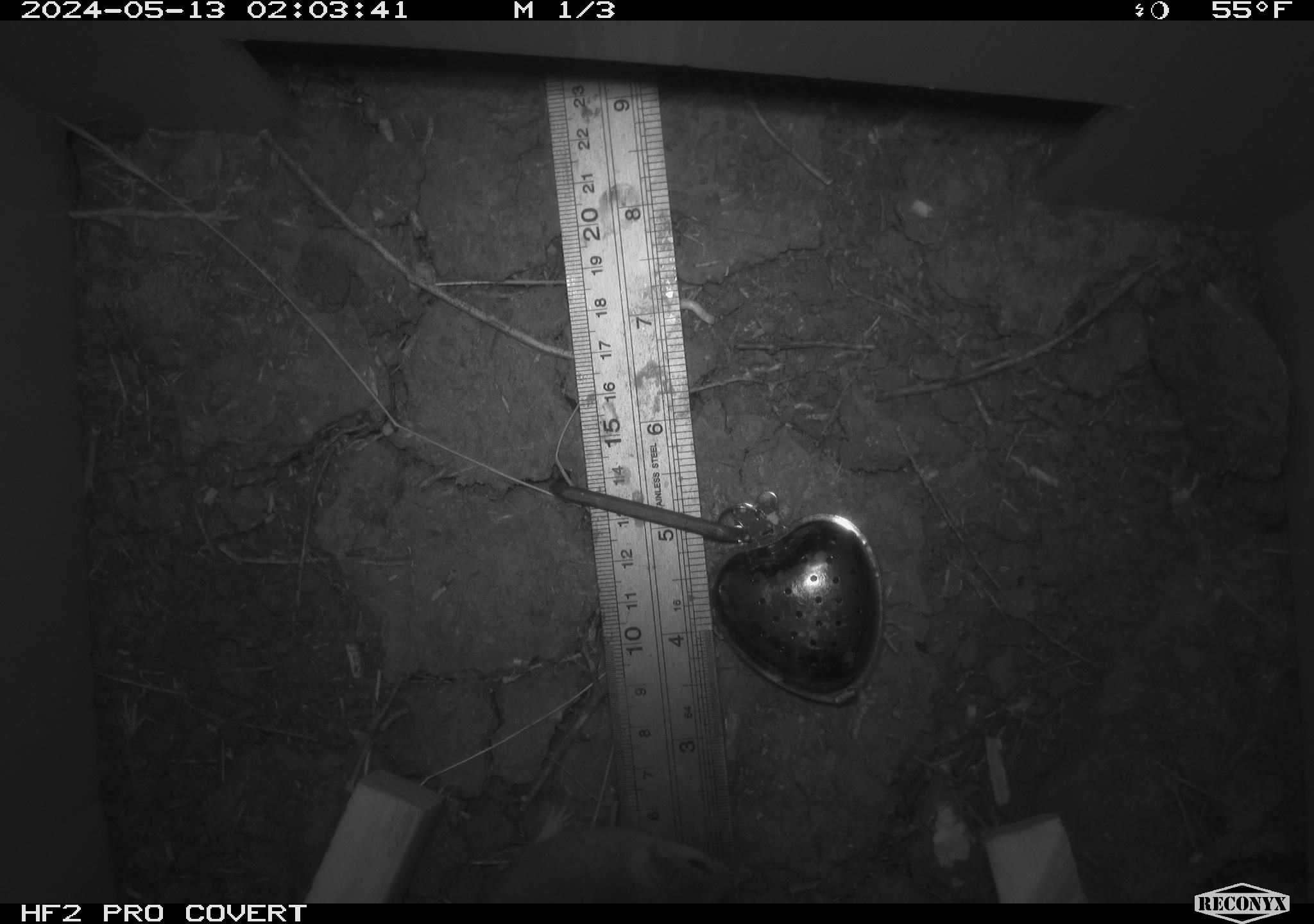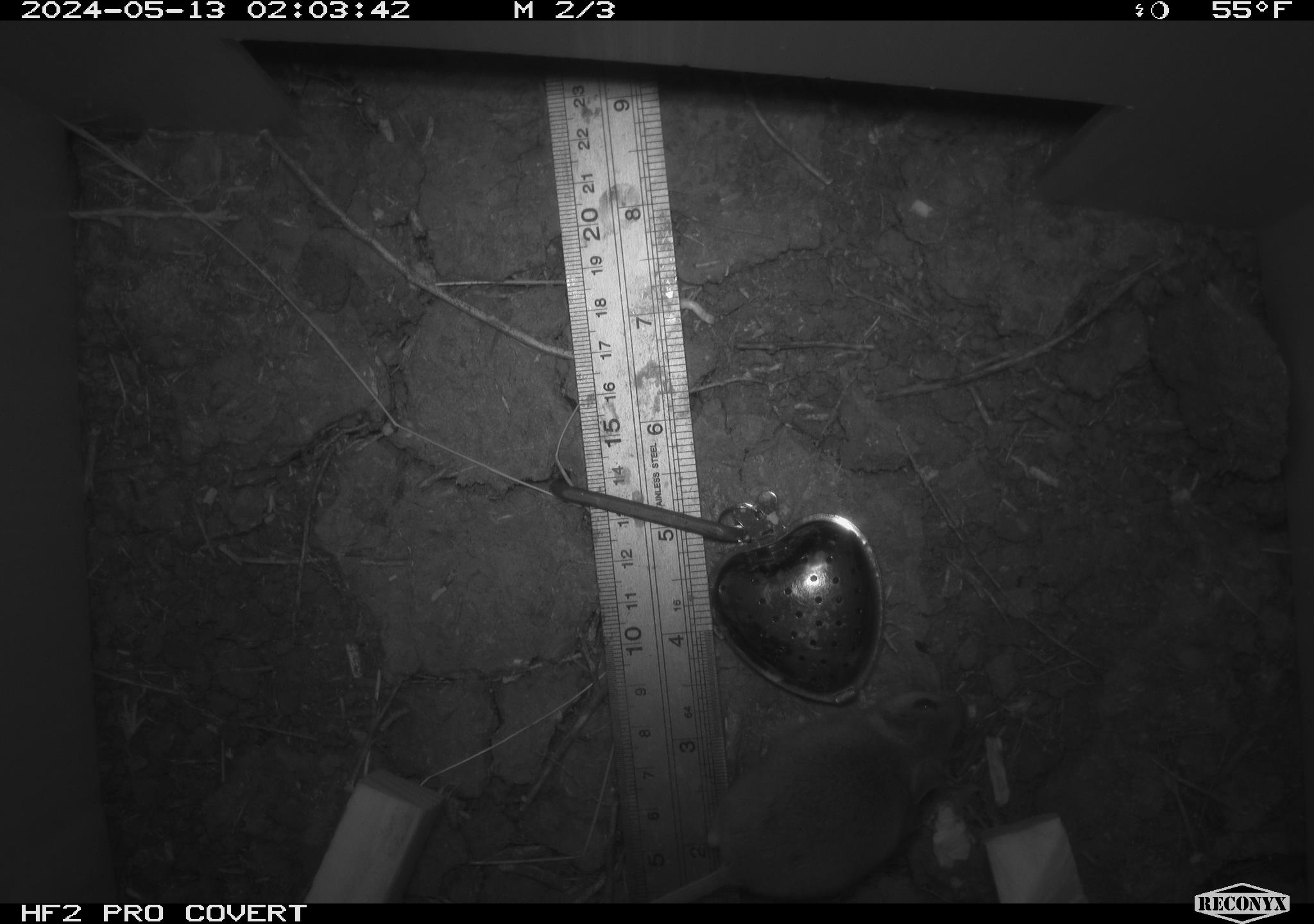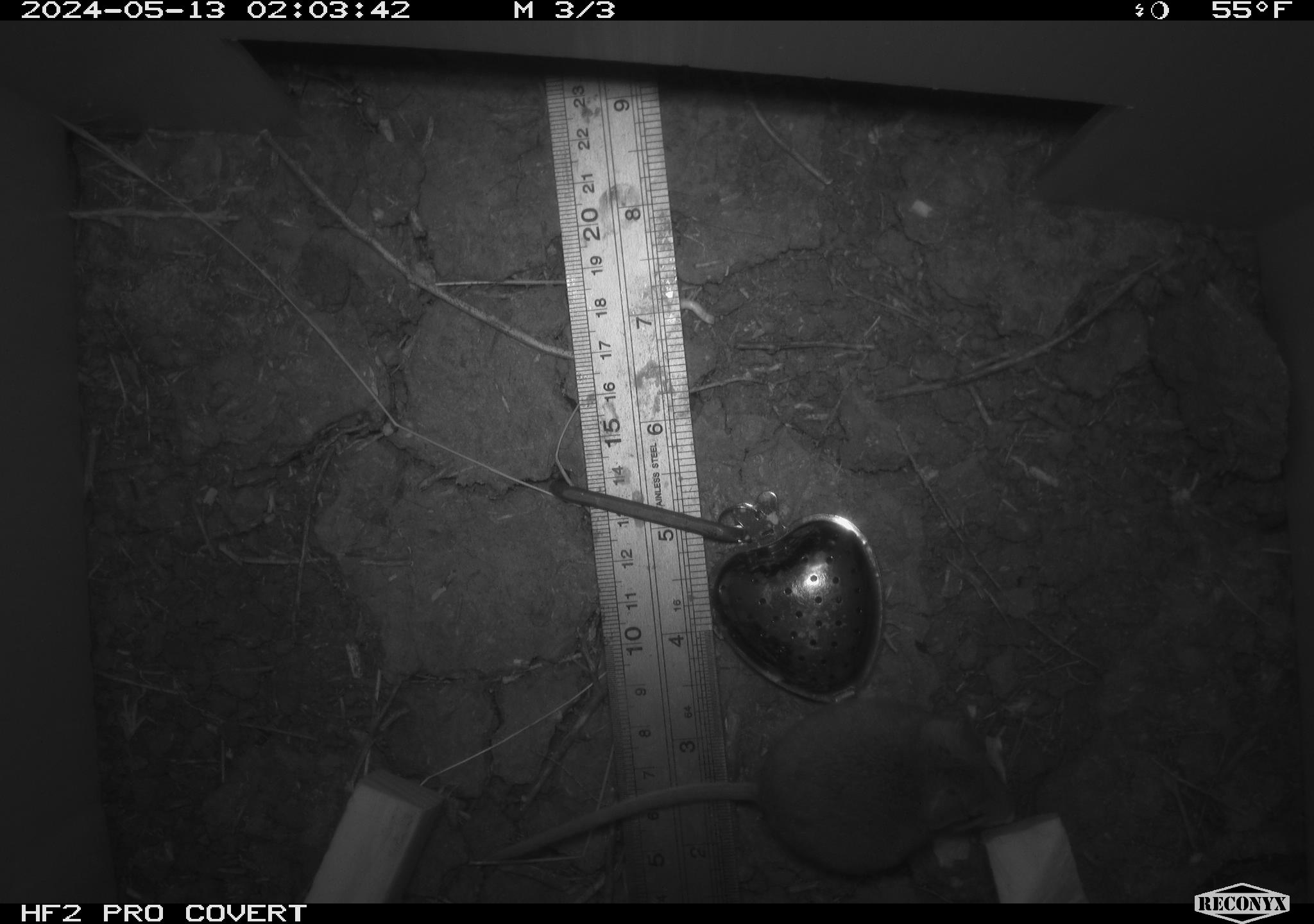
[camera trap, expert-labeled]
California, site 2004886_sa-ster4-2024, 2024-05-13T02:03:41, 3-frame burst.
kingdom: Animalia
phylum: Chordata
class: Mammalia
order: Rodentia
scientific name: Rodentia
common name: mouse species